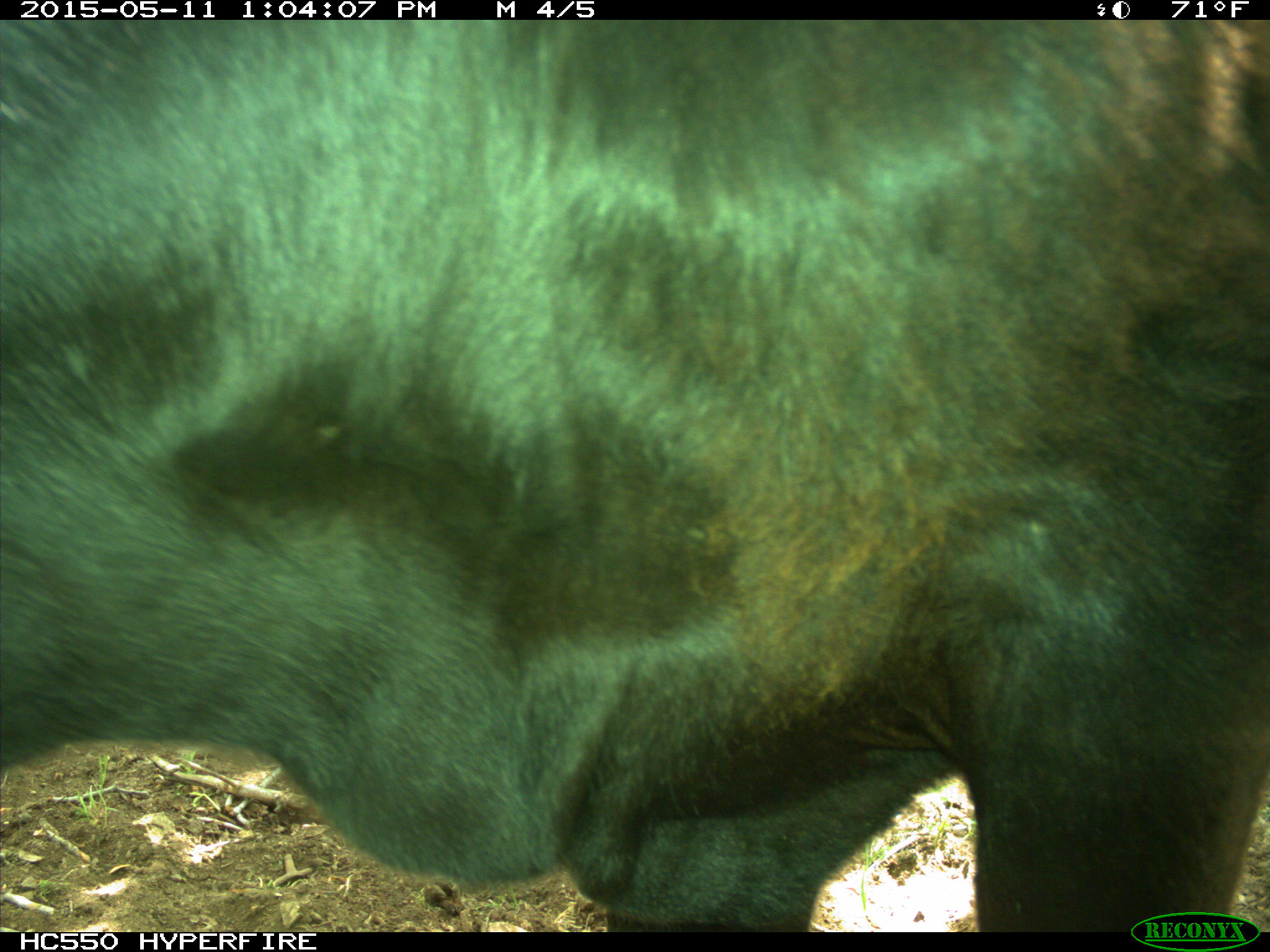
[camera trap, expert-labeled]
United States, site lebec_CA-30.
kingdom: Animalia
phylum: Chordata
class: Mammalia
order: Artiodactyla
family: Bovidae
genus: Bos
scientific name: Bos taurus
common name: domestic cow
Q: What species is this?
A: Bos taurus (domestic cow).